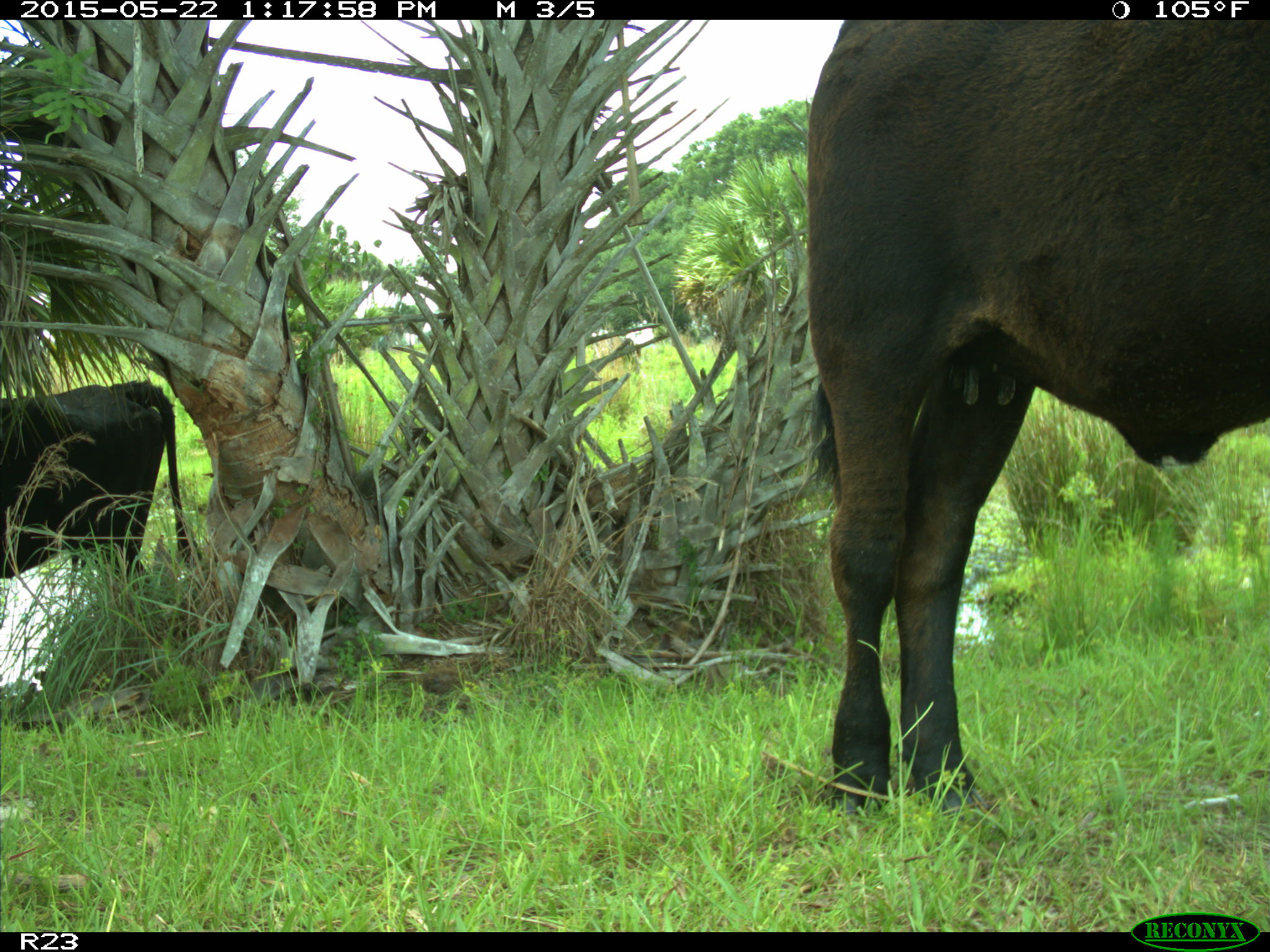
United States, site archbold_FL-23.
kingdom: Animalia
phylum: Chordata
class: Mammalia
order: Artiodactyla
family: Bovidae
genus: Bos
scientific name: Bos taurus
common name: domestic cow